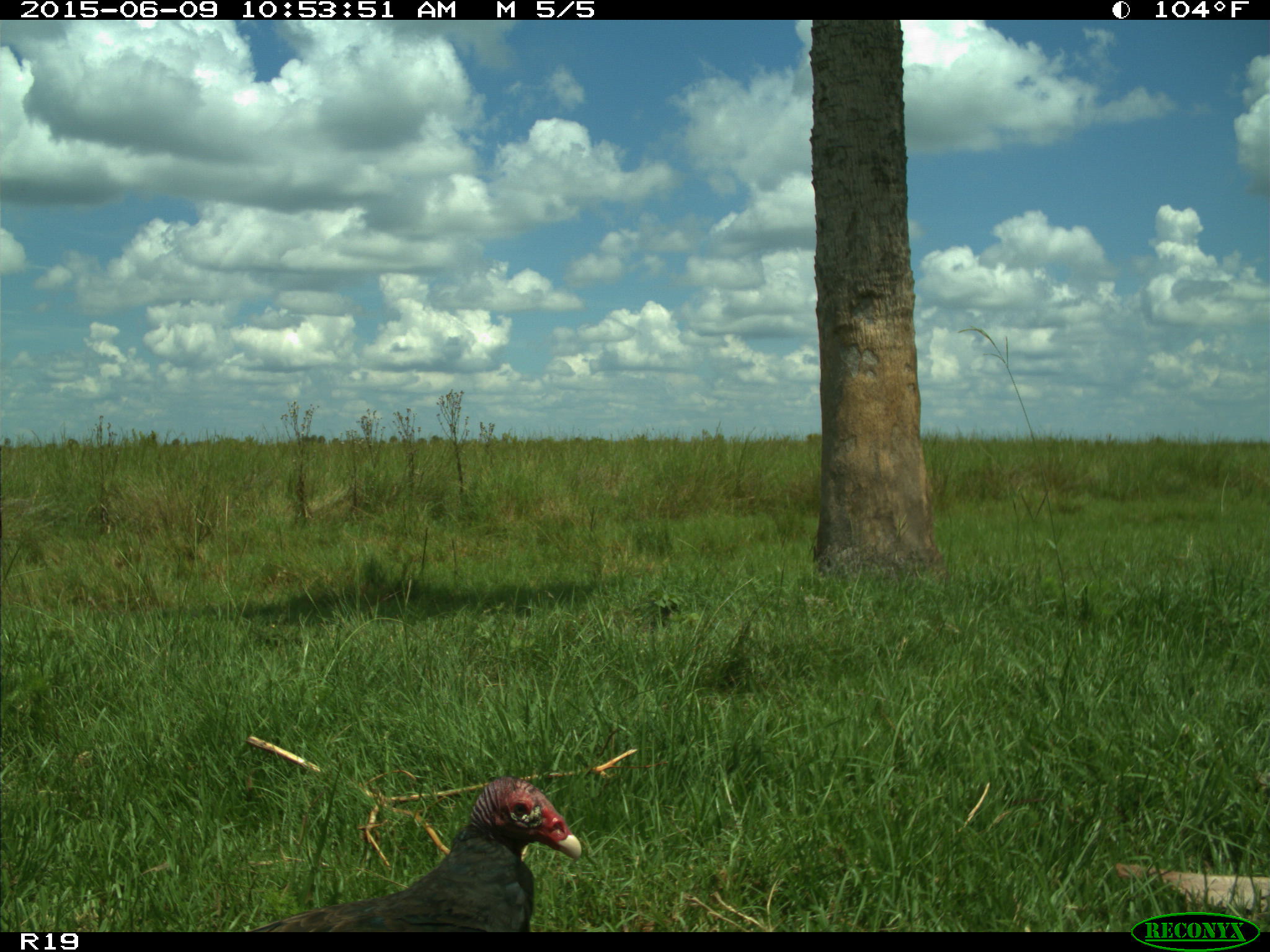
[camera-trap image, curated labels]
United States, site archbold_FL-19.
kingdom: Animalia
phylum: Chordata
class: Aves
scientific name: Aves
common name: birds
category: unidentified bird